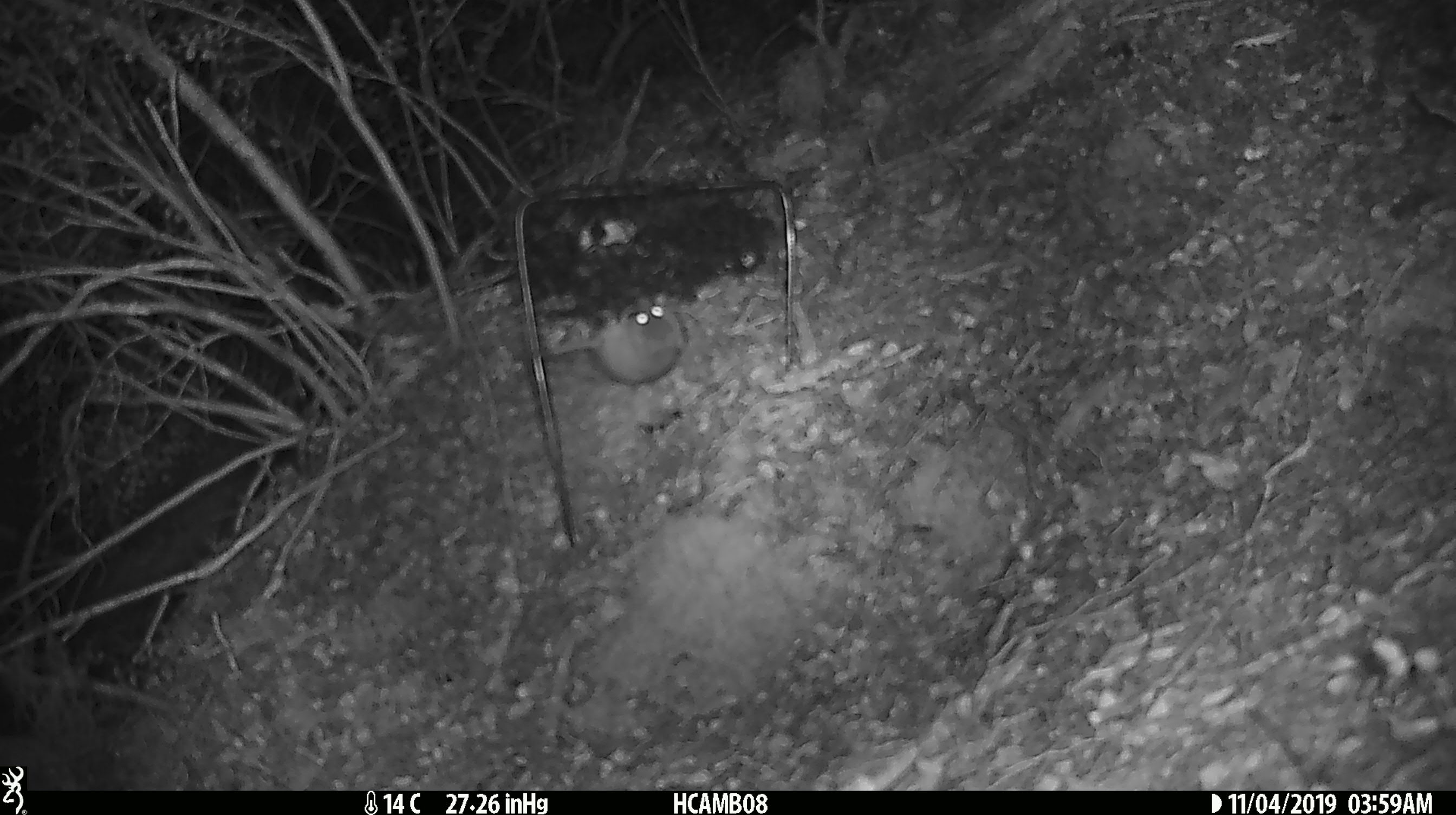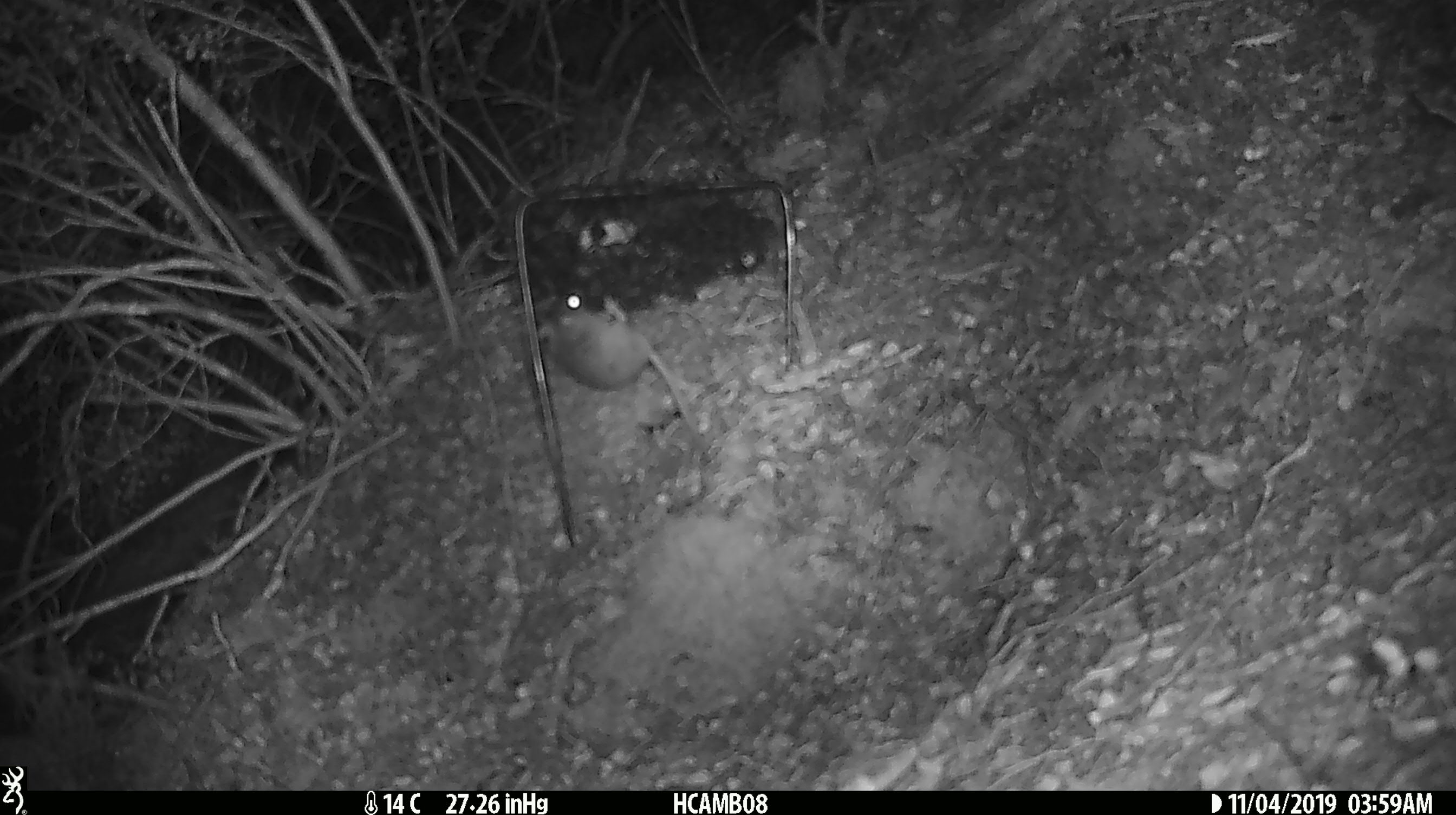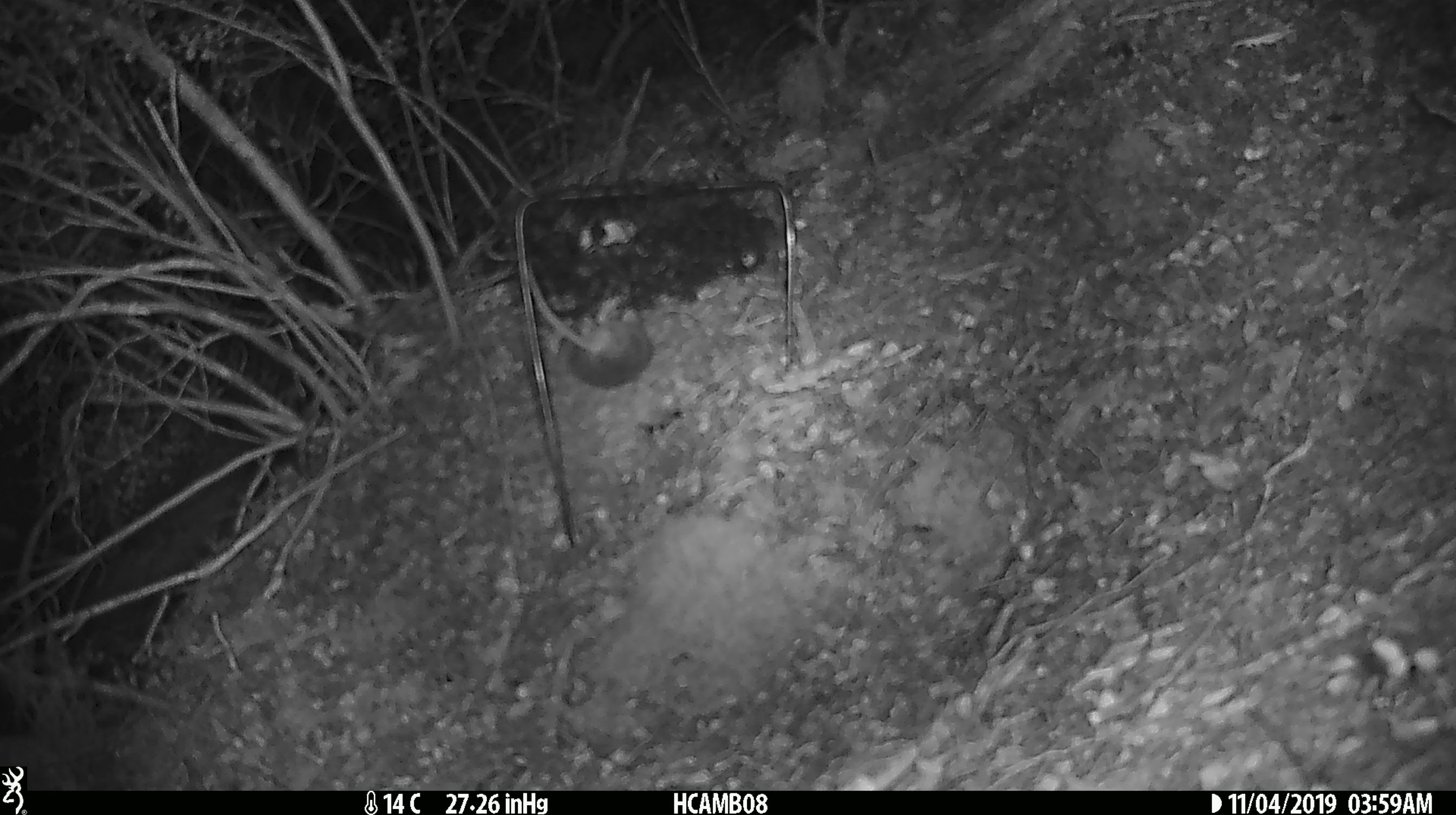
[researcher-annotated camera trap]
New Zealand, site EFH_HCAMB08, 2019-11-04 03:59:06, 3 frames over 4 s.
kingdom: Animalia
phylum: Chordata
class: Mammalia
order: Rodentia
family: Muridae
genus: Mus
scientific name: Mus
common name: mouse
Mouse (Mus).